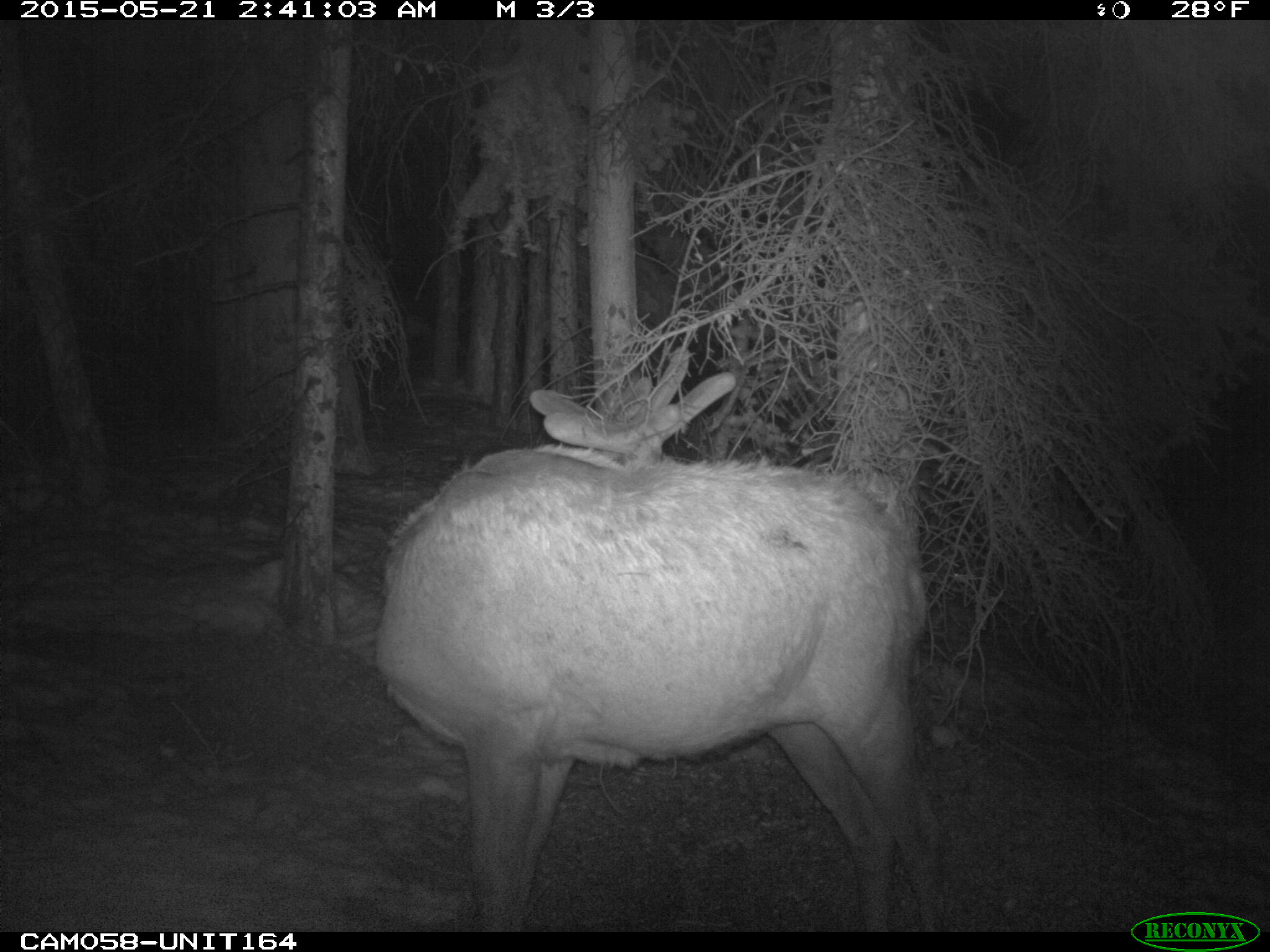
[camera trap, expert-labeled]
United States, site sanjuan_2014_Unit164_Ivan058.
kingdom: Animalia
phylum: Chordata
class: Mammalia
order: Artiodactyla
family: Cervidae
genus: Cervus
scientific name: Cervus elaphus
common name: red deer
Cervus elaphus (red deer).